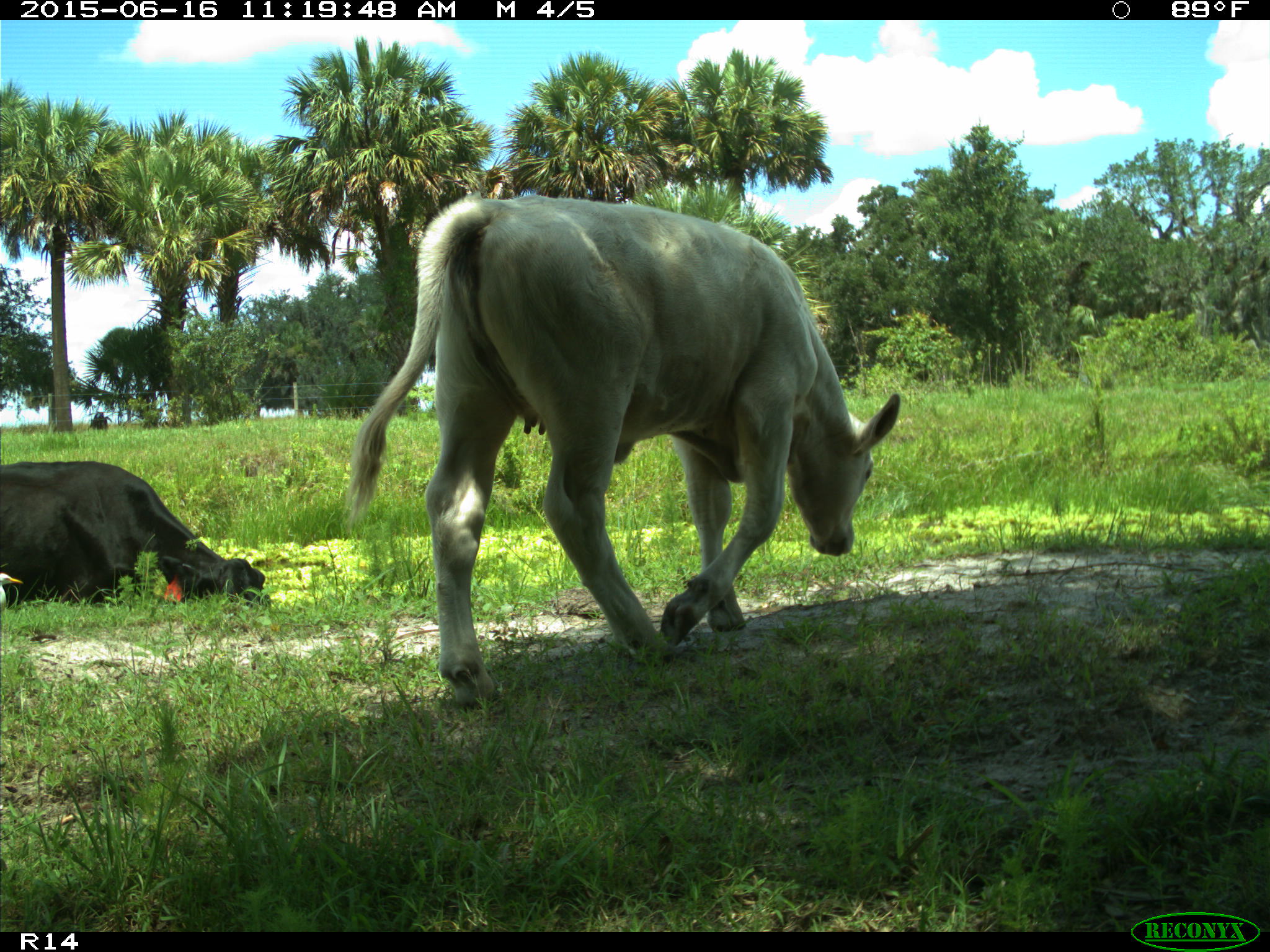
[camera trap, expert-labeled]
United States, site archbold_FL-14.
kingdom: Animalia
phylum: Chordata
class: Mammalia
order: Artiodactyla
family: Bovidae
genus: Bos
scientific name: Bos taurus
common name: domestic cow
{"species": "Bos taurus (domestic cow)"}